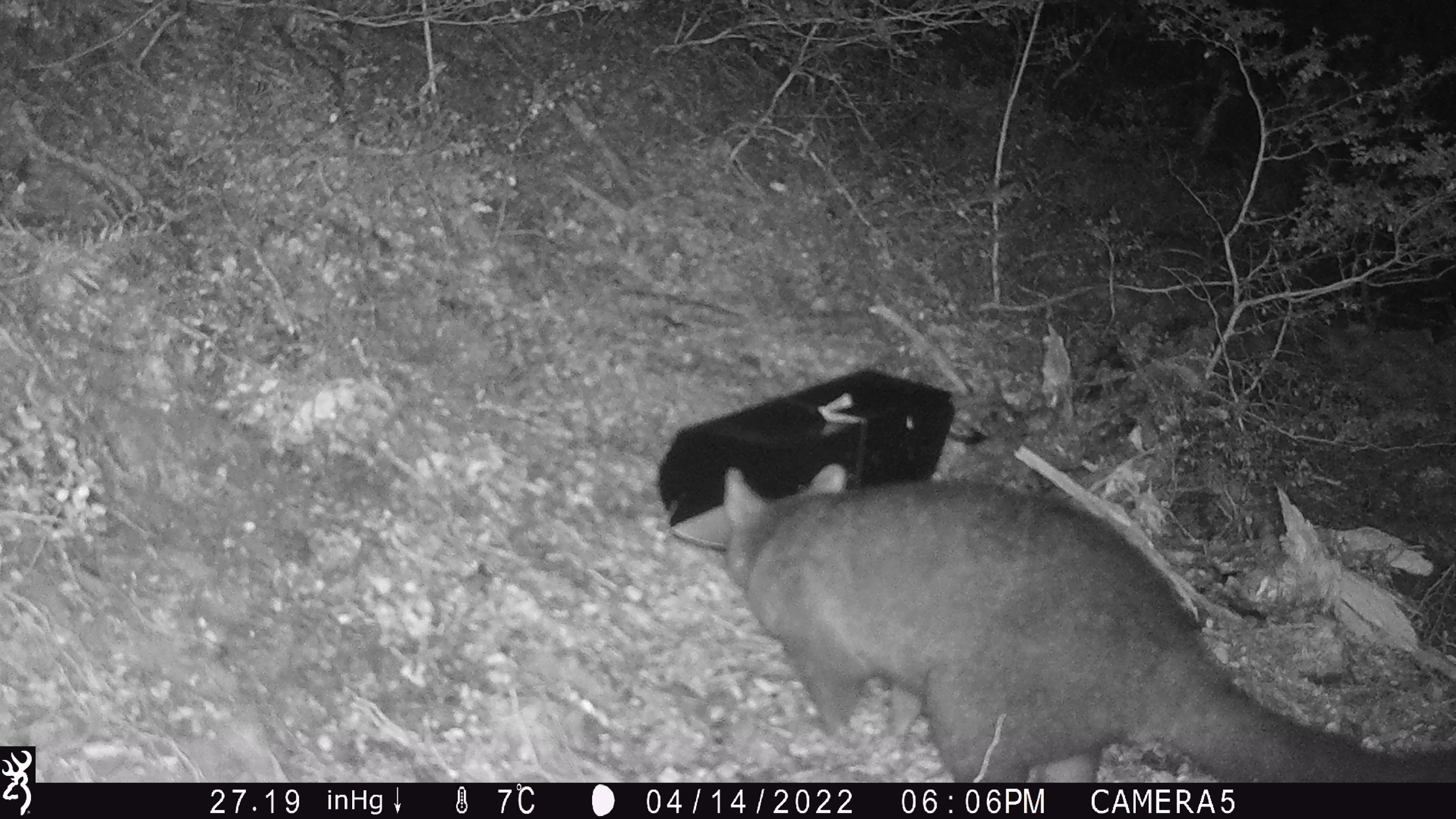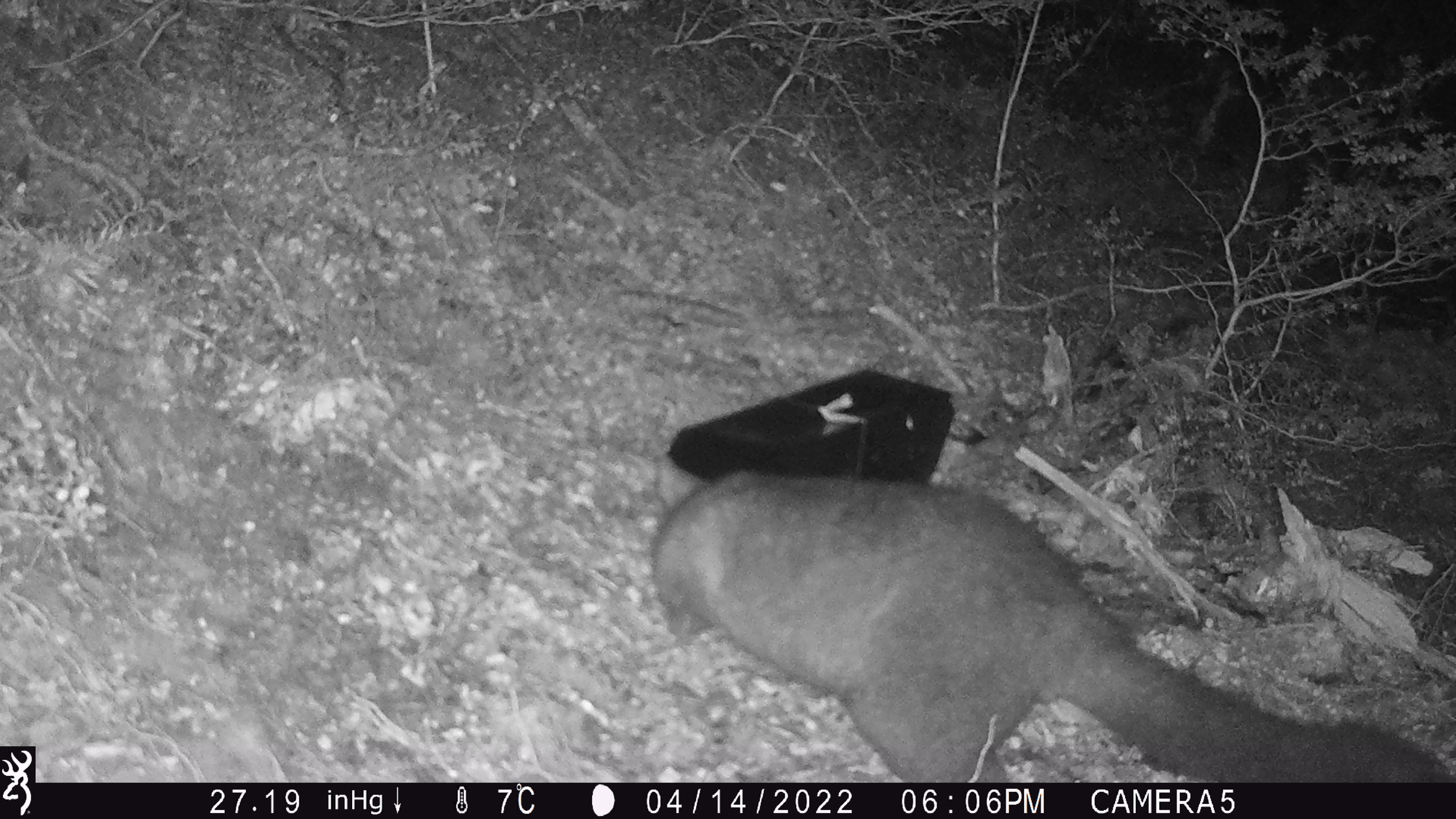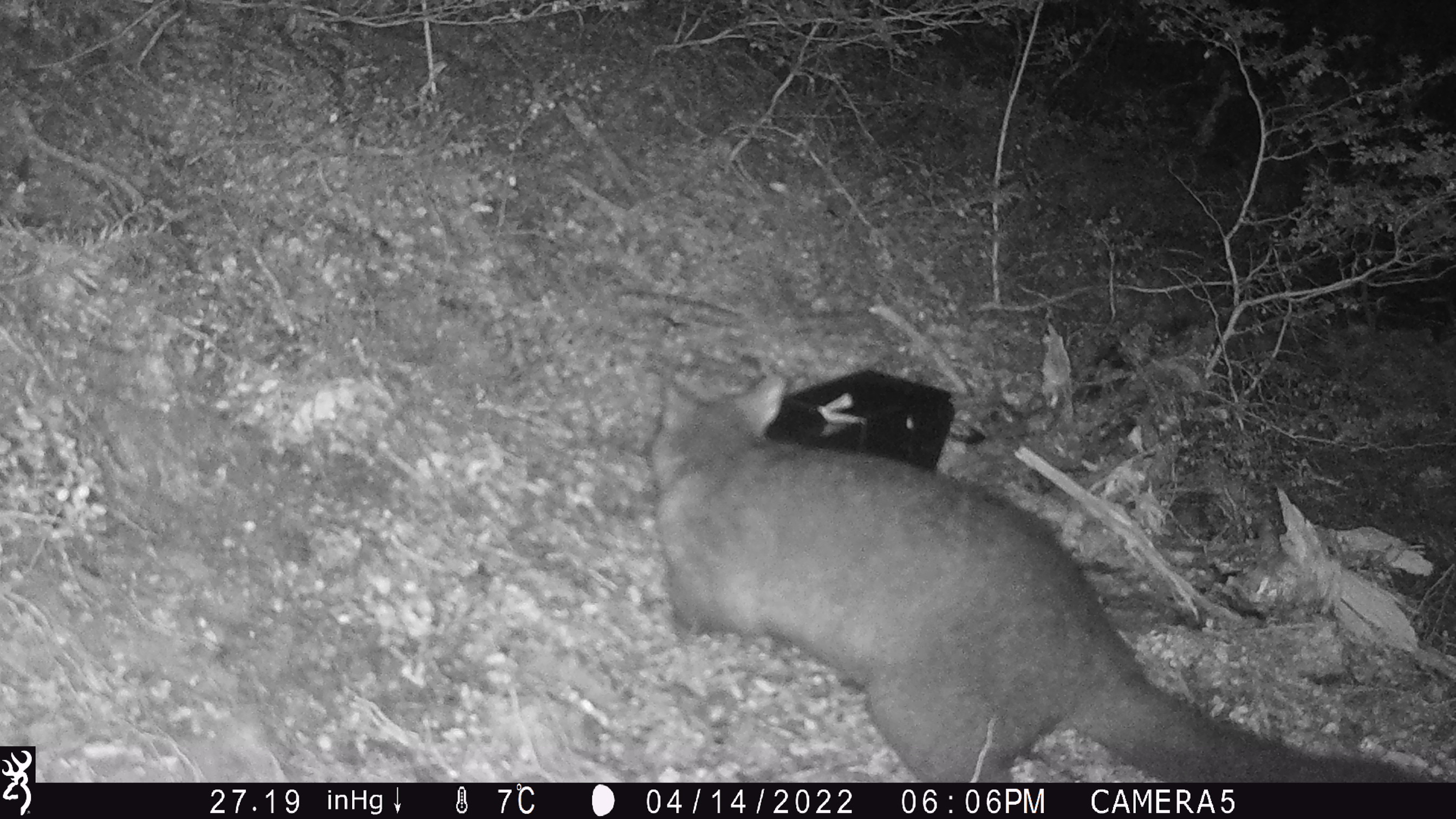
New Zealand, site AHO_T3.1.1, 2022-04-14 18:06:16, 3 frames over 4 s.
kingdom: Animalia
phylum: Chordata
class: Mammalia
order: Diprotodontia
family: Phalangeridae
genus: Trichosurus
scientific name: Trichosurus vulpecula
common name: common brushtail possum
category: possum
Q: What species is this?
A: Possum (common brushtail possum) (Trichosurus vulpecula).